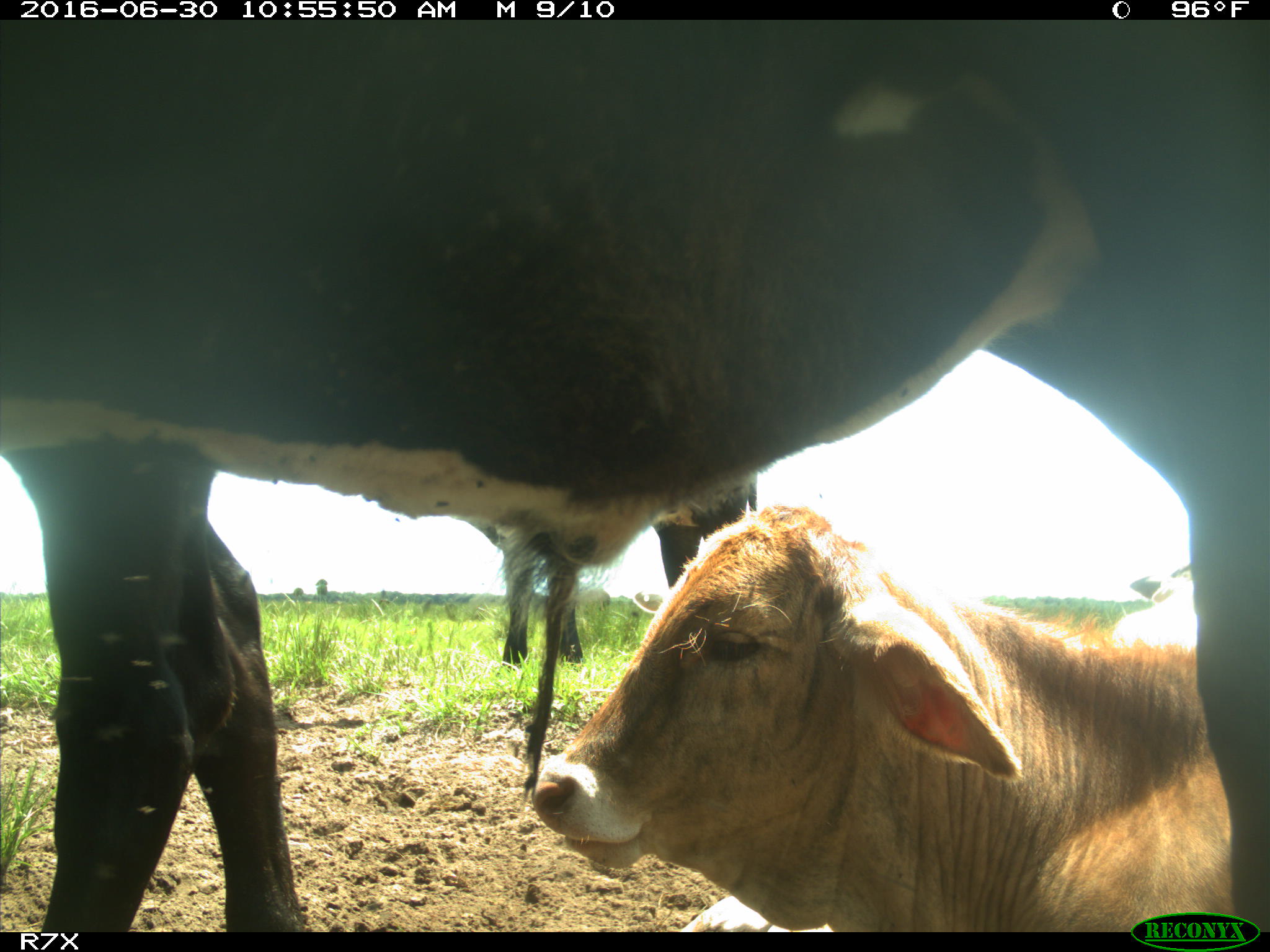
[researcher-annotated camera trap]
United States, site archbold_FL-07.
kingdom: Animalia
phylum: Chordata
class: Mammalia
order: Artiodactyla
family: Bovidae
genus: Bos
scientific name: Bos taurus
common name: domestic cow